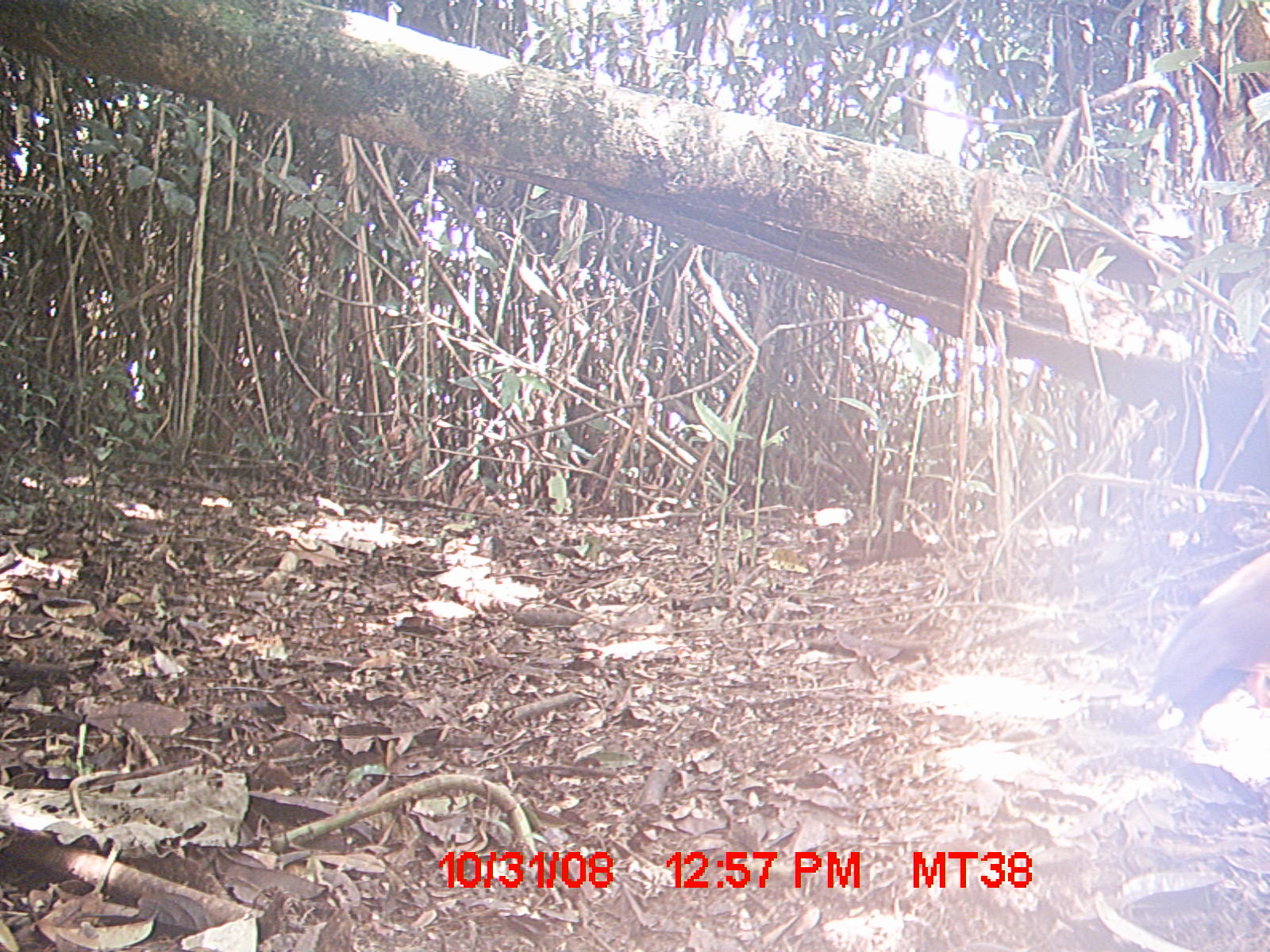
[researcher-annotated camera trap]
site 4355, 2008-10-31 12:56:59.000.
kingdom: Animalia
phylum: Chordata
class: Aves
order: Cuculiformes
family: Cuculidae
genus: Coua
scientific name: Coua serriana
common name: red-breasted coua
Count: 2.